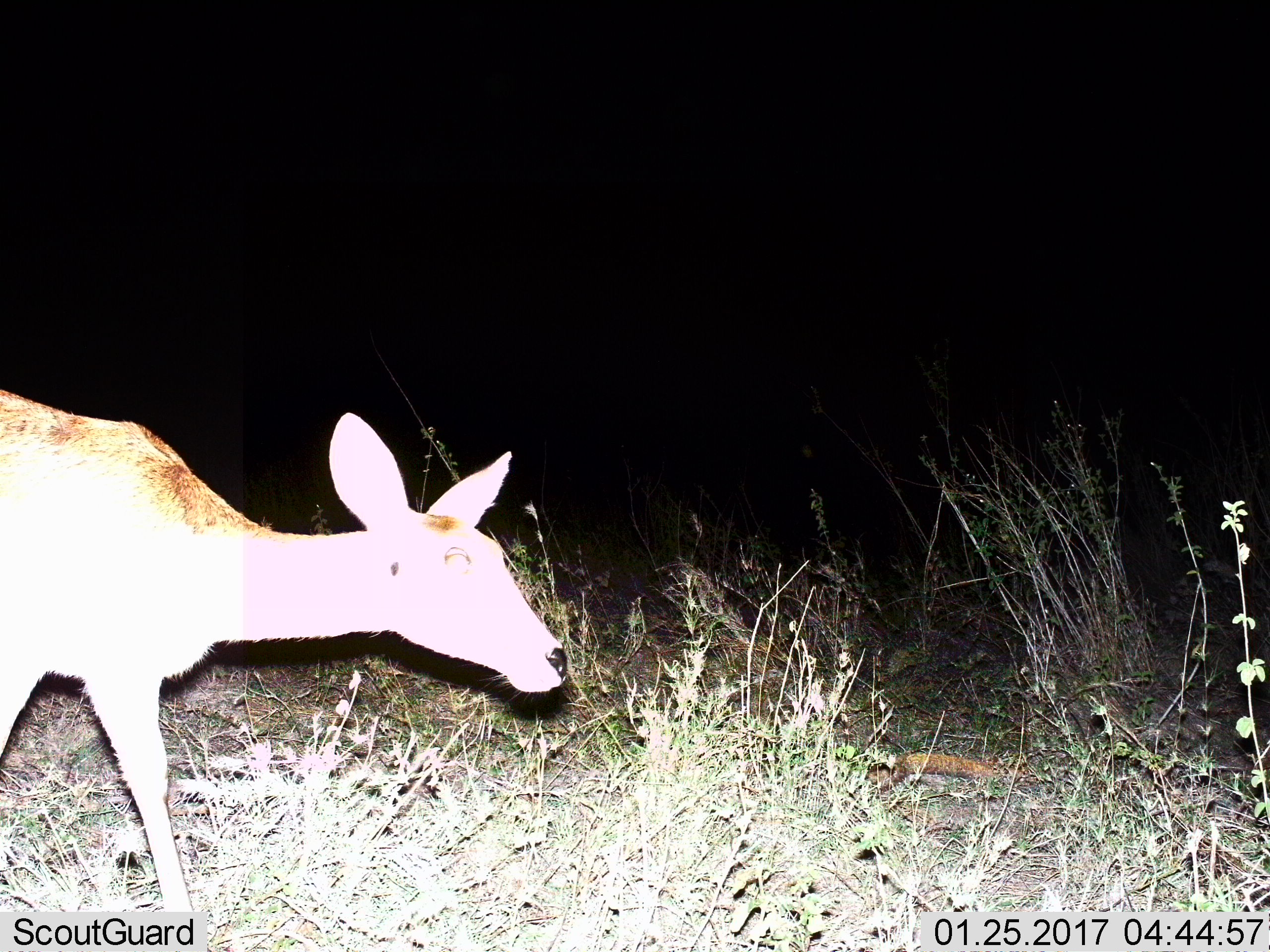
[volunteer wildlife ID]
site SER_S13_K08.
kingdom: Animalia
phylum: Chordata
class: Mammalia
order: Artiodactyla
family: Bovidae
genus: Redunca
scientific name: Redunca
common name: reedbuck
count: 1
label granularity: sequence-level